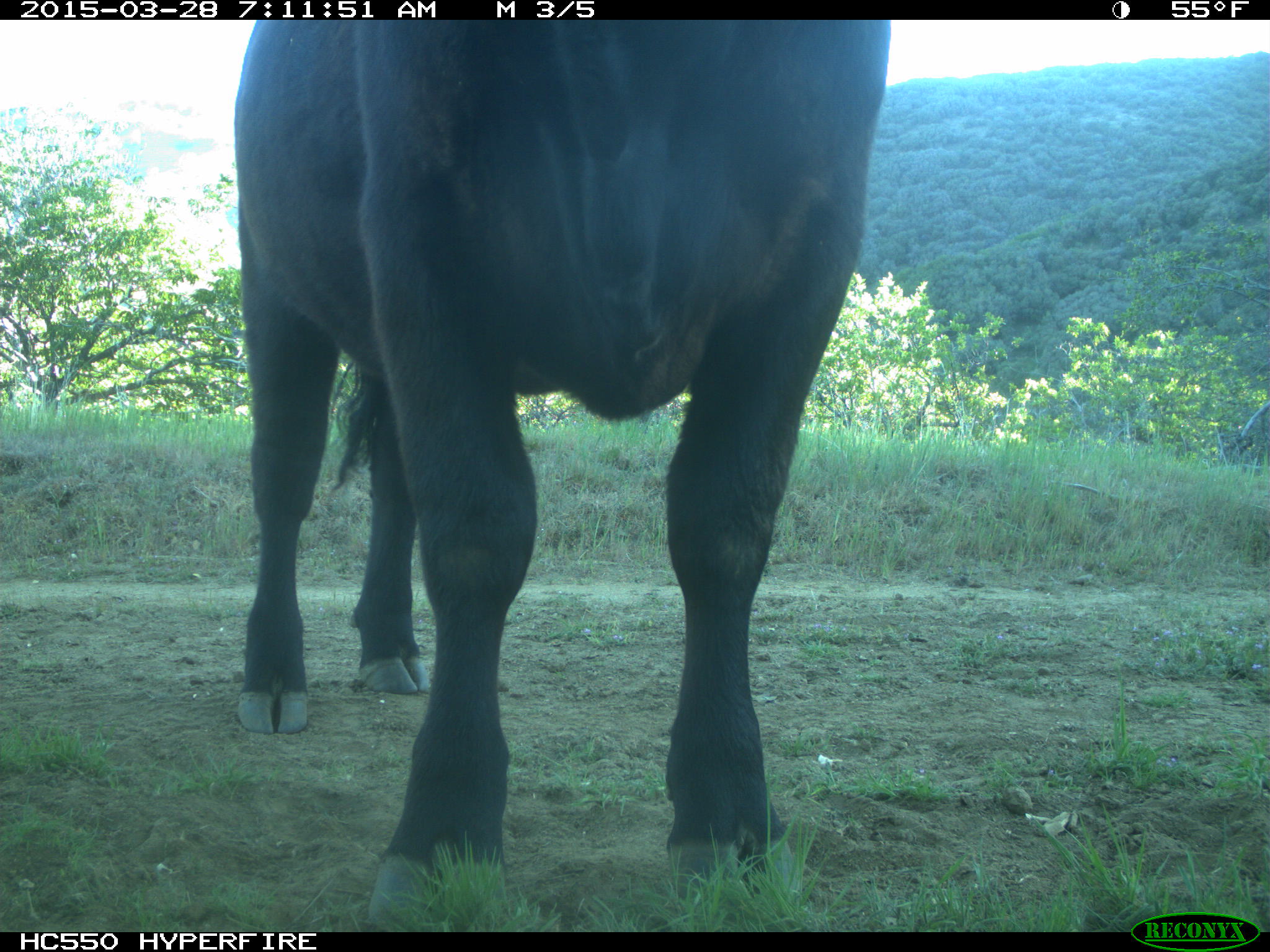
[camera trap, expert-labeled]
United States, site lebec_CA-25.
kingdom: Animalia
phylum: Chordata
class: Mammalia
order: Artiodactyla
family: Bovidae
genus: Bos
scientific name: Bos taurus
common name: domestic cow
Bos taurus (domestic cow).